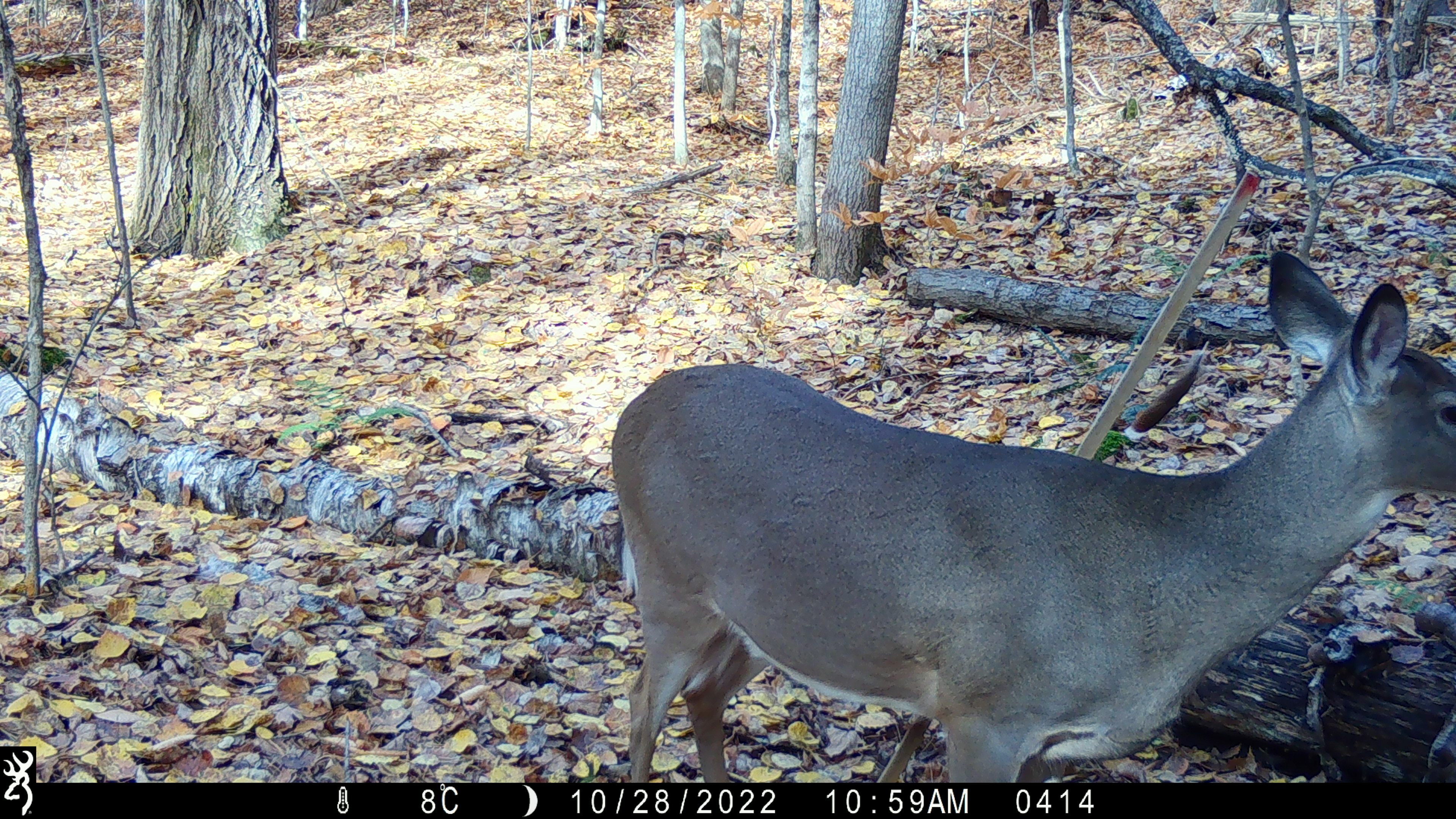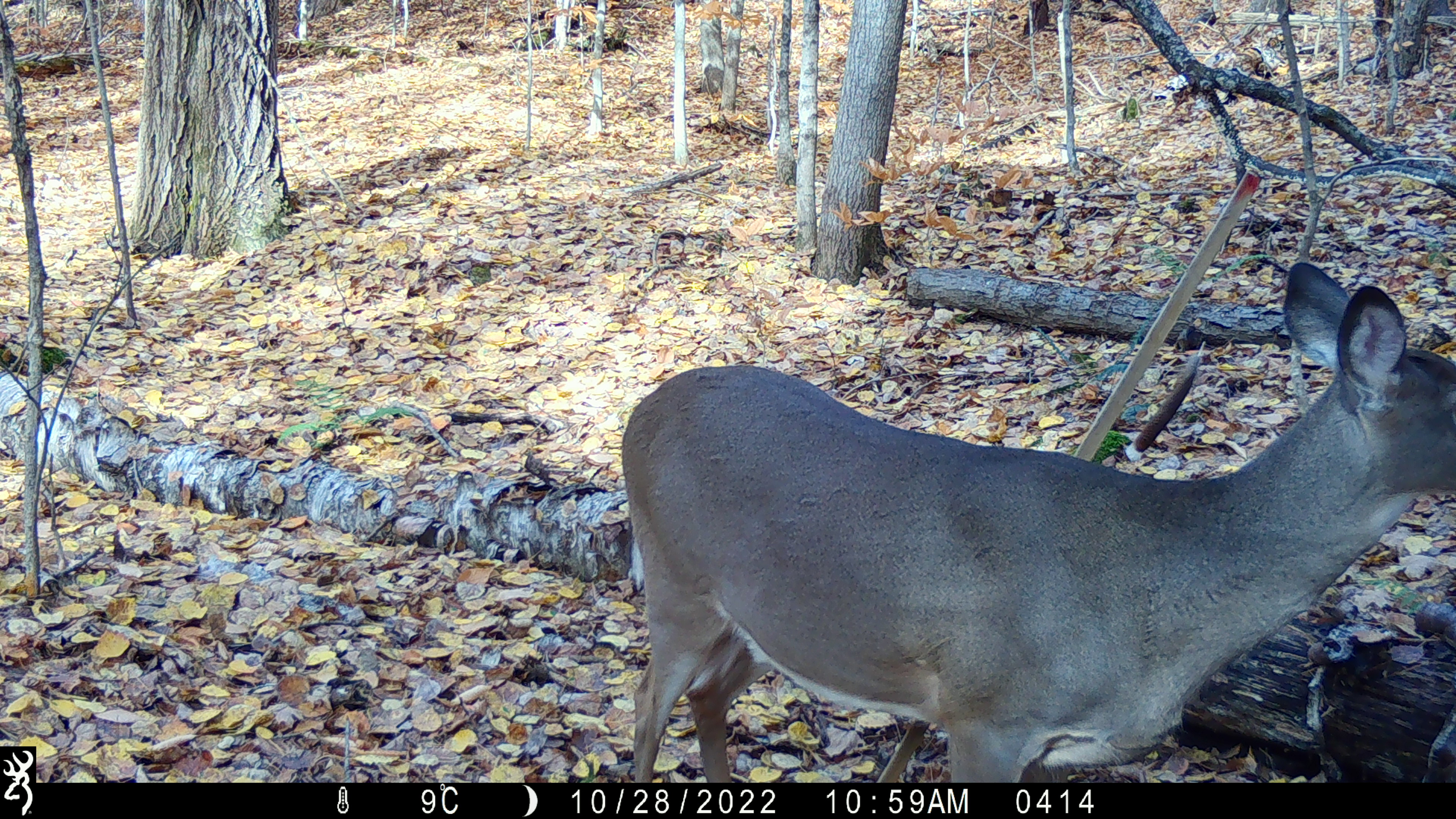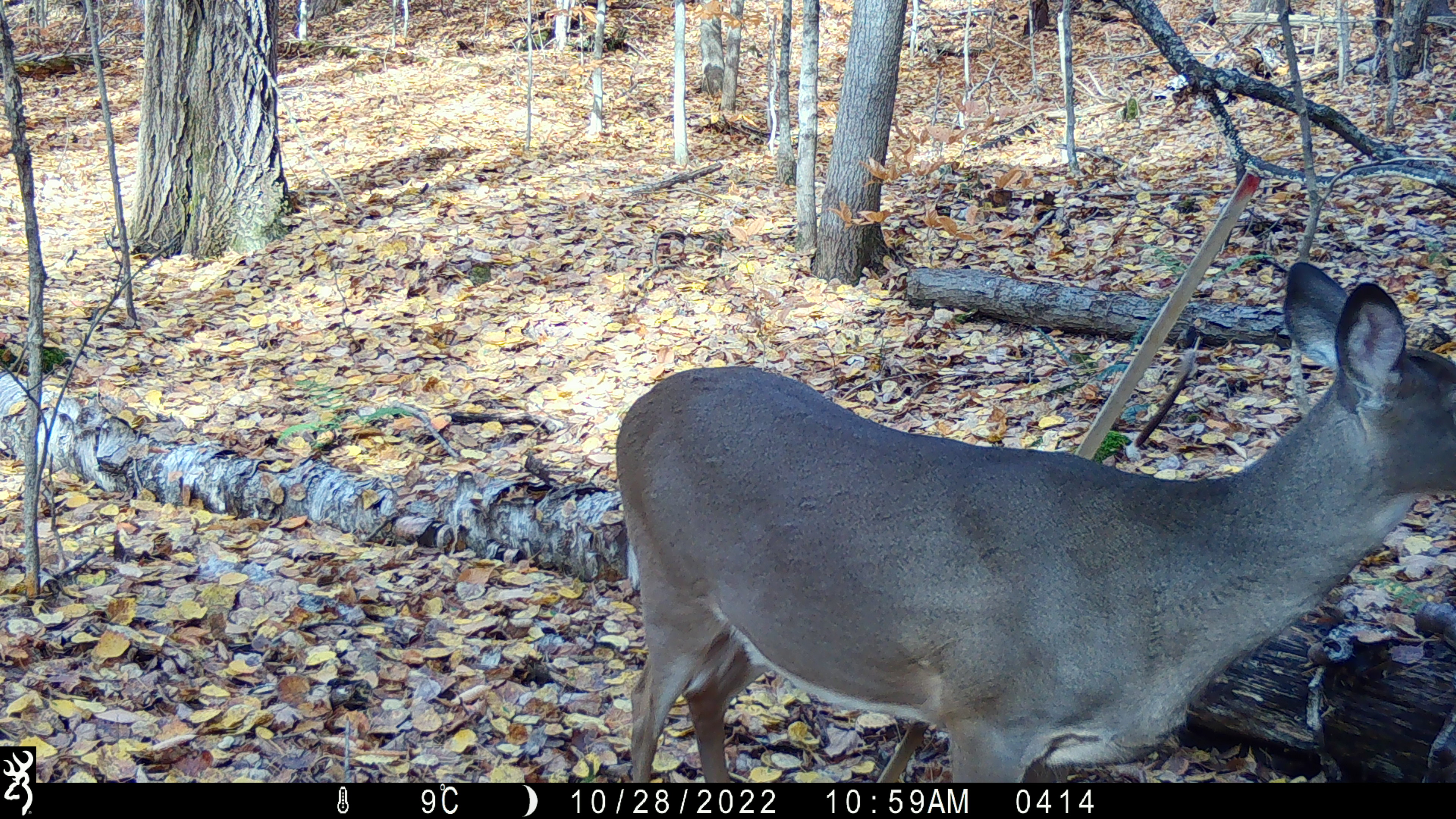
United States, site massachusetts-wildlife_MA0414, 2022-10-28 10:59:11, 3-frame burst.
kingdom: Animalia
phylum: Chordata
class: Mammalia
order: Artiodactyla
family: Cervidae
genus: Odocoileus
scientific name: Odocoileus virginianus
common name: white-tailed deer